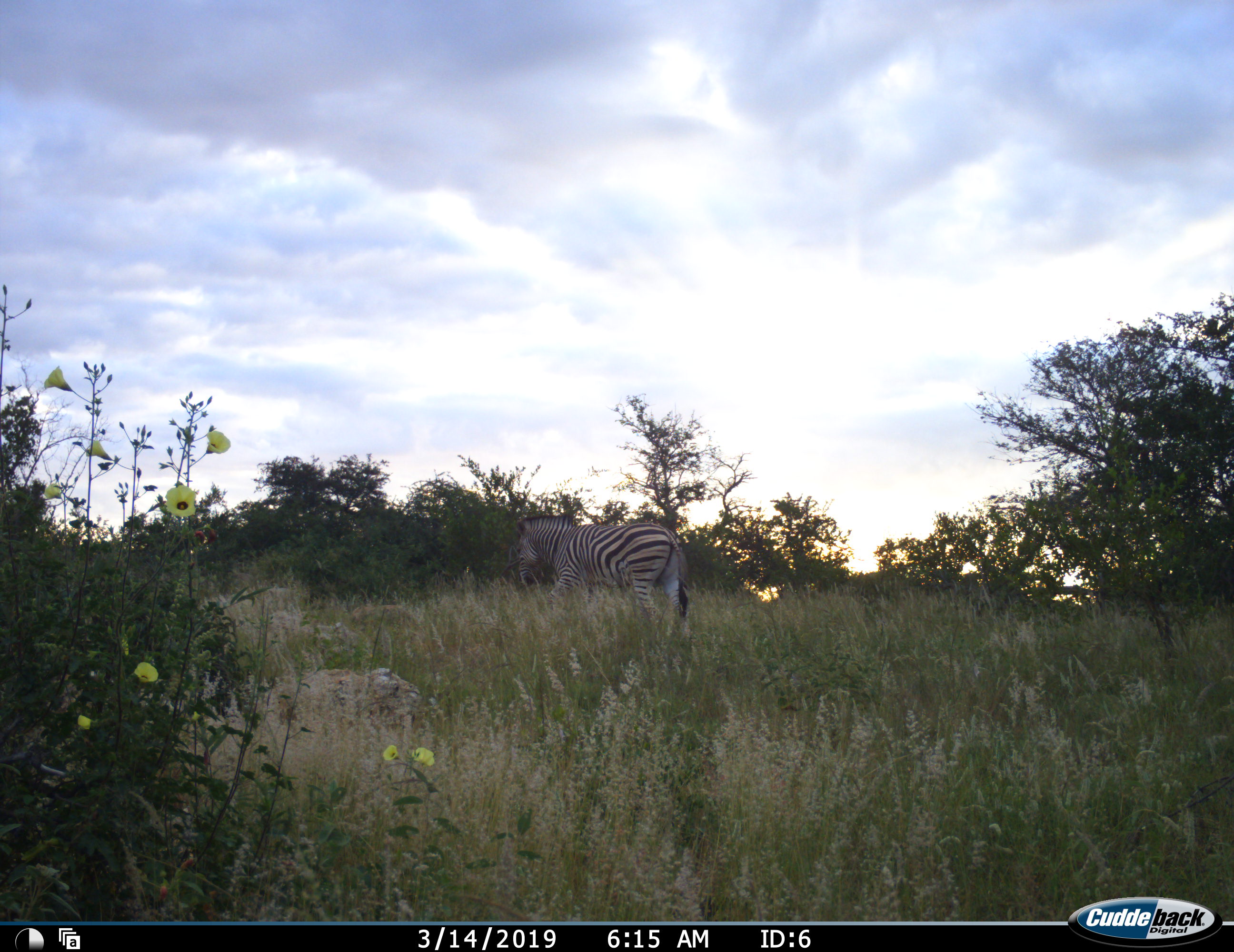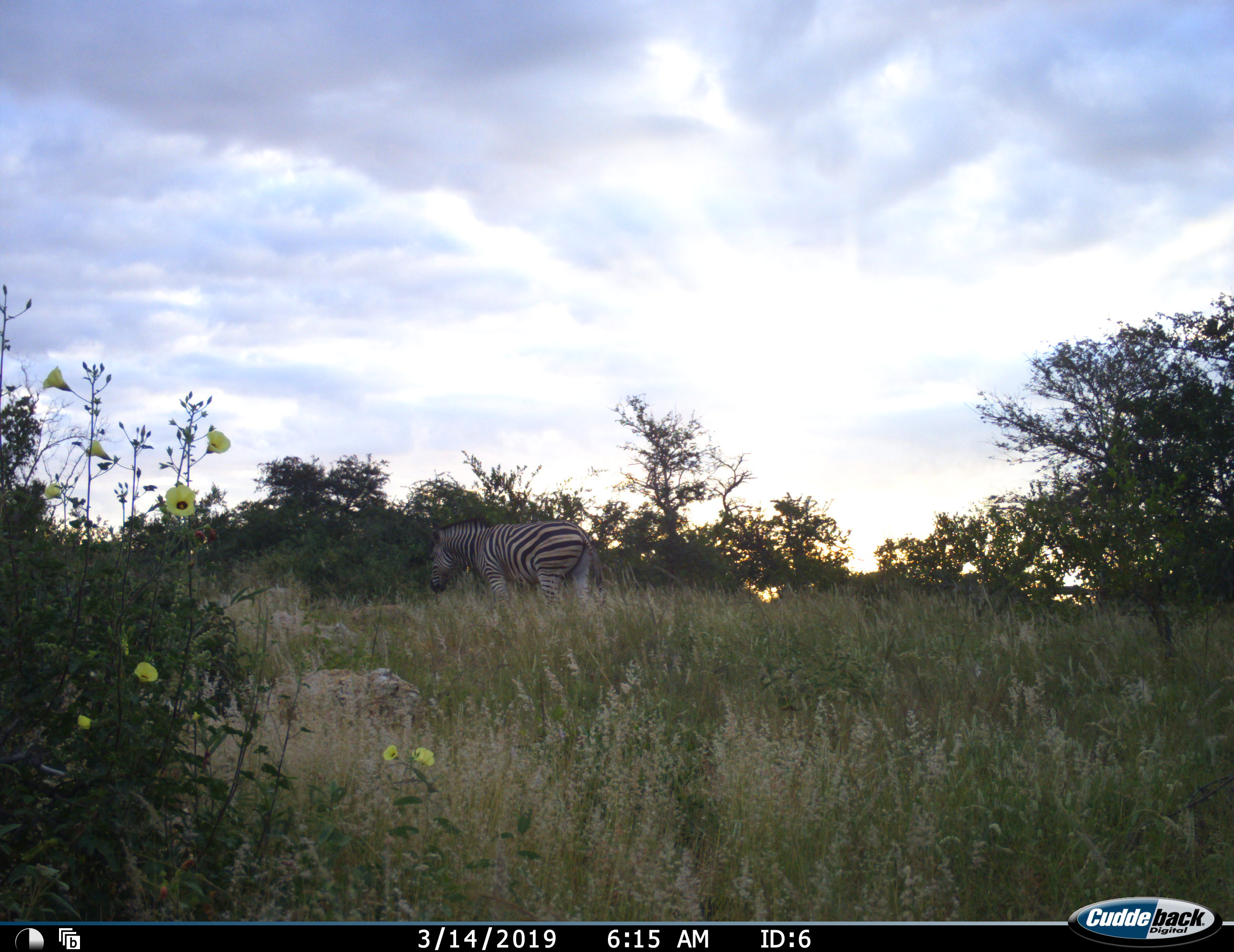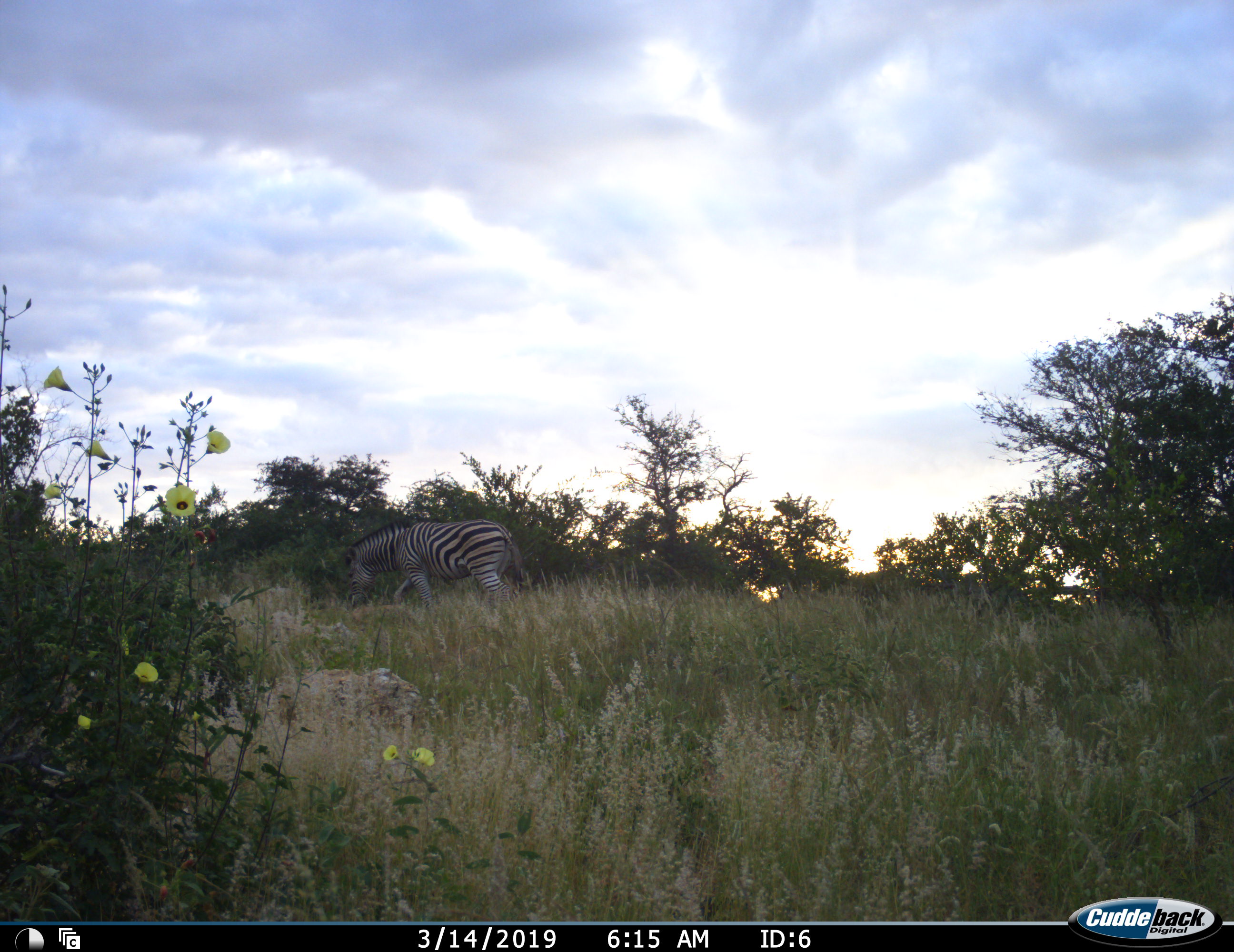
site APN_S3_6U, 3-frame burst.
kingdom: Animalia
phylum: Chordata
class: Mammalia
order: Perissodactyla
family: Equidae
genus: Equus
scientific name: Equus quagga burchellii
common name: burchell's zebra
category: zebraburchells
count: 1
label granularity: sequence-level